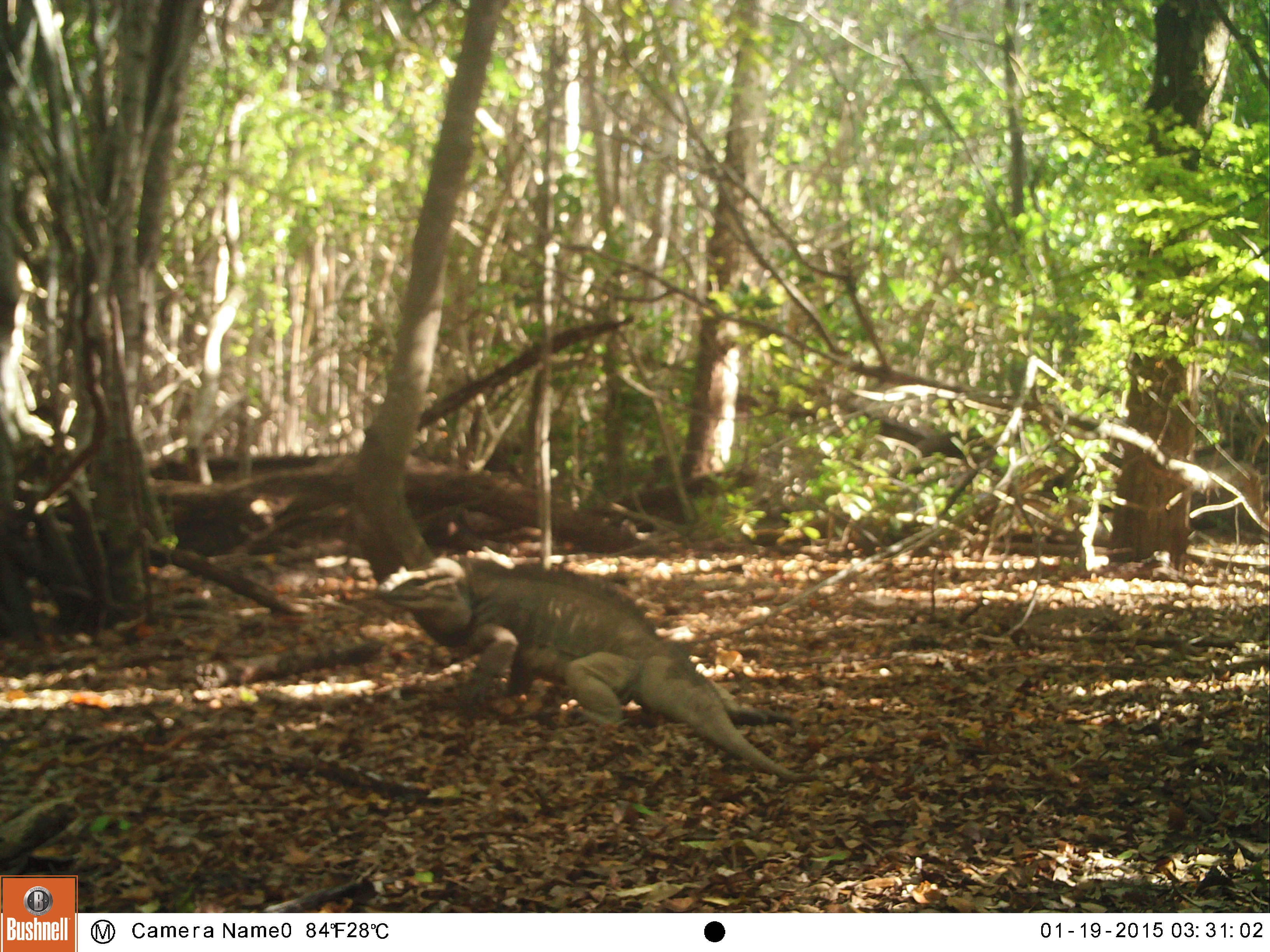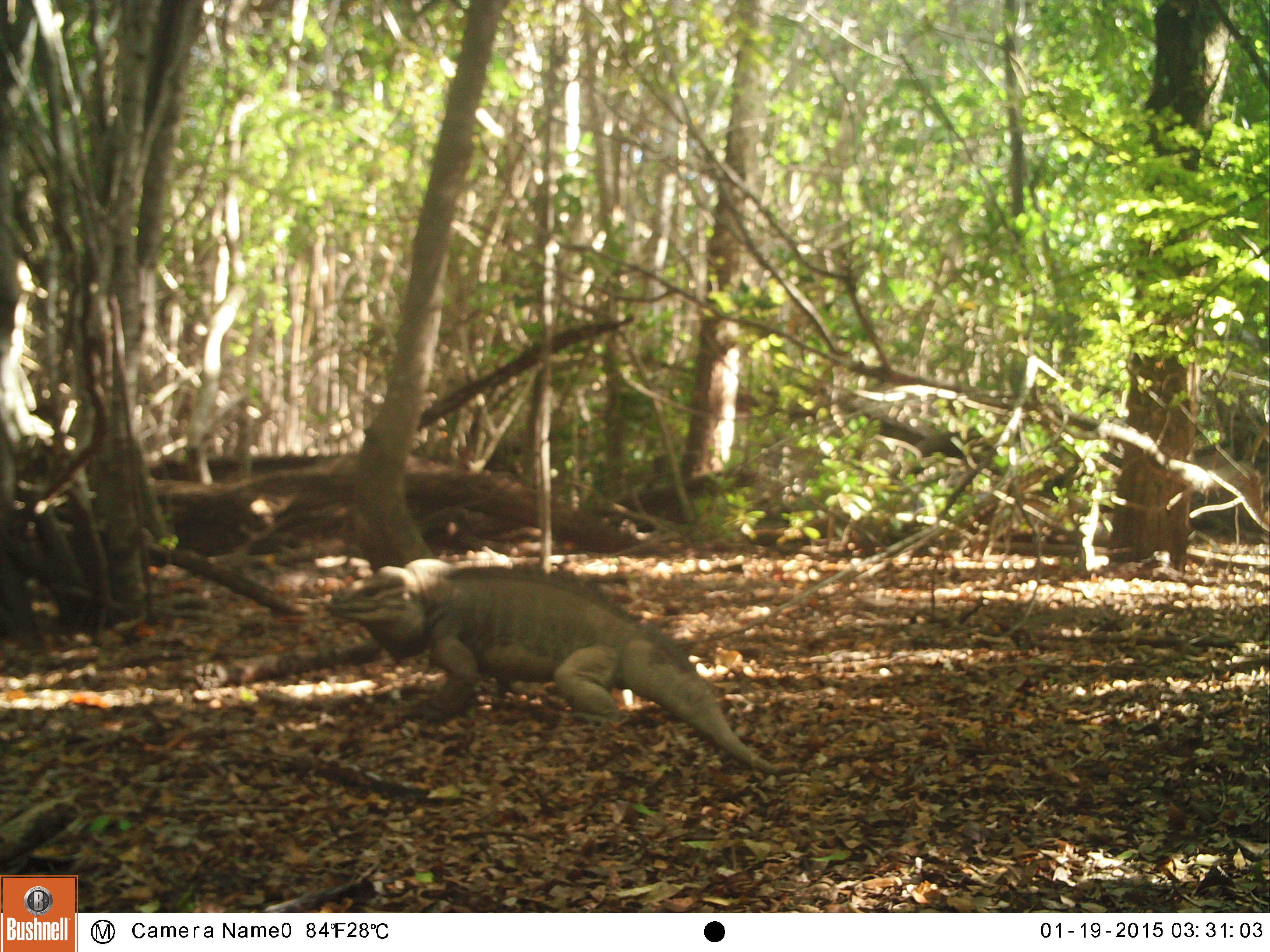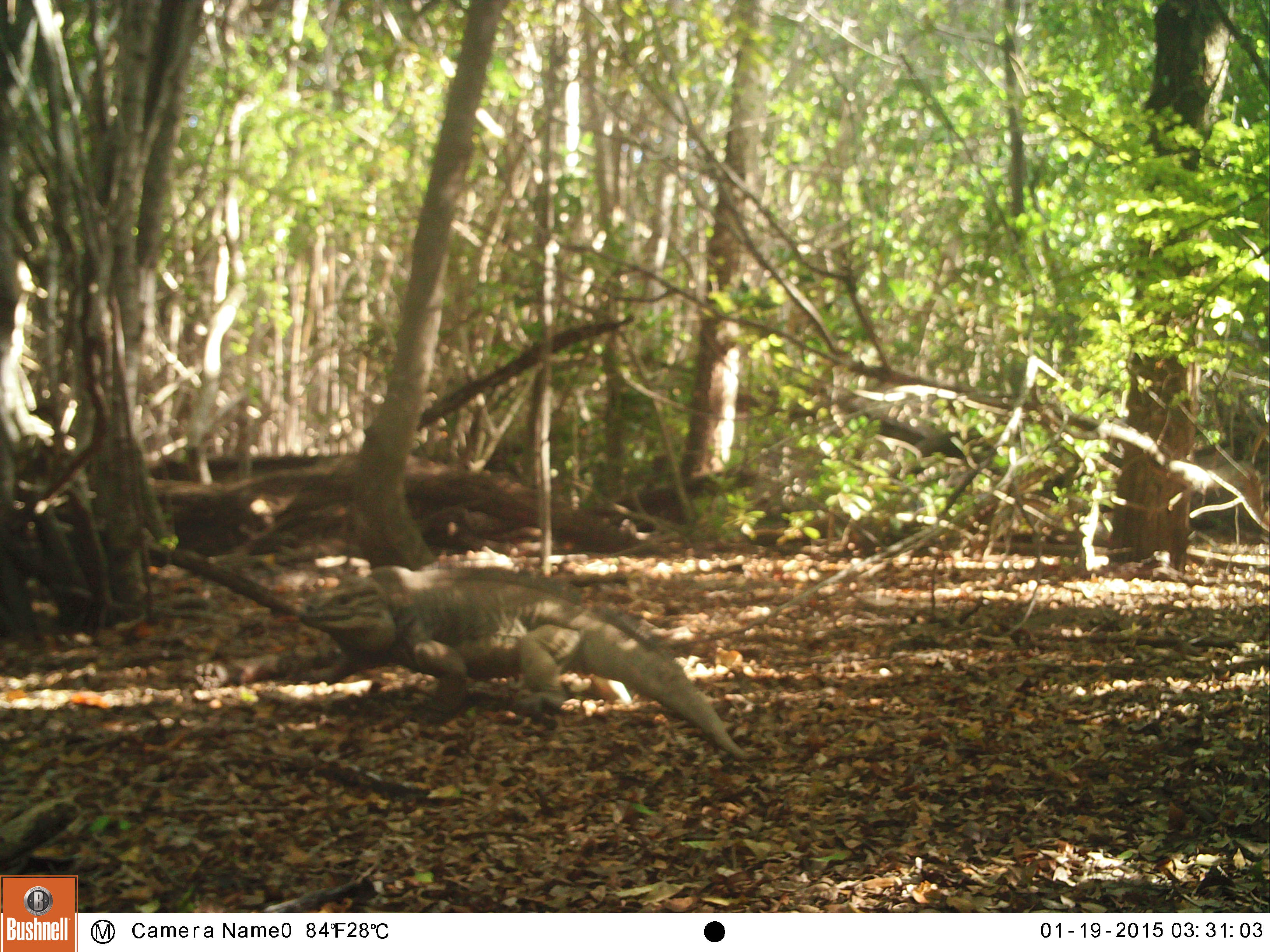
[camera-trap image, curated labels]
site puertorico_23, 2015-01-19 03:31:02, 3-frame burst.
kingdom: Animalia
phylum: Chordata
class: Reptilia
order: Squamata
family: Iguanidae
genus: Iguana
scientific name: Iguana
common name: typical iguanas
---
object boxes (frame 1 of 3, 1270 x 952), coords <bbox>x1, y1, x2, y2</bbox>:
iguana: <bbox>360, 555, 797, 780</bbox>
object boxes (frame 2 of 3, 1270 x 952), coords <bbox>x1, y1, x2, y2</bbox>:
iguana: <bbox>319, 558, 777, 777</bbox>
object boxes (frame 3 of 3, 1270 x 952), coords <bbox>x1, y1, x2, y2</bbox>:
iguana: <bbox>239, 564, 749, 752</bbox>